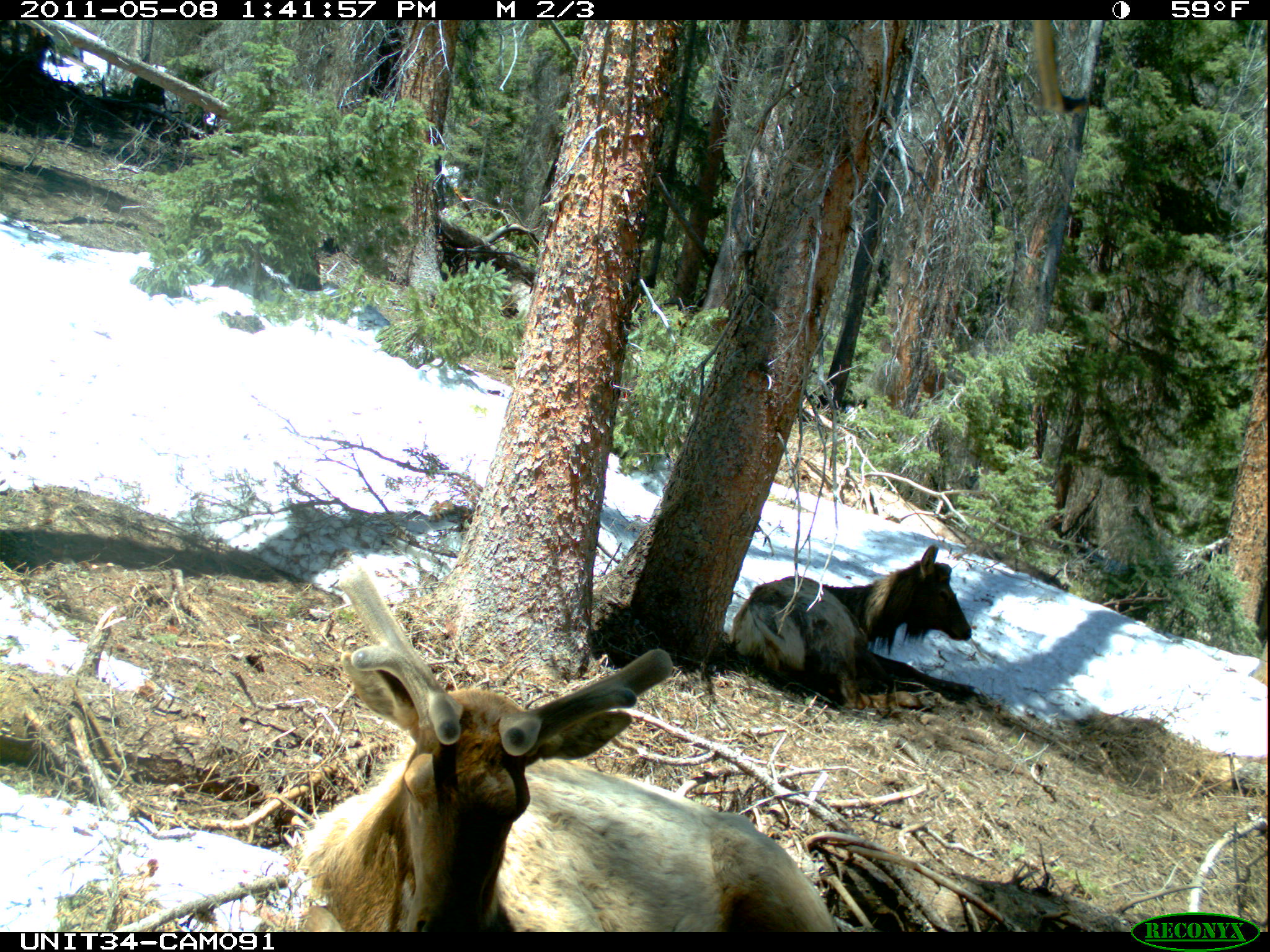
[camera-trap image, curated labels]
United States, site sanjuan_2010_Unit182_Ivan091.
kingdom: Animalia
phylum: Chordata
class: Mammalia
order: Artiodactyla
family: Cervidae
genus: Cervus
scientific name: Cervus elaphus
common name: red deer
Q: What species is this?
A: Cervus elaphus (red deer).